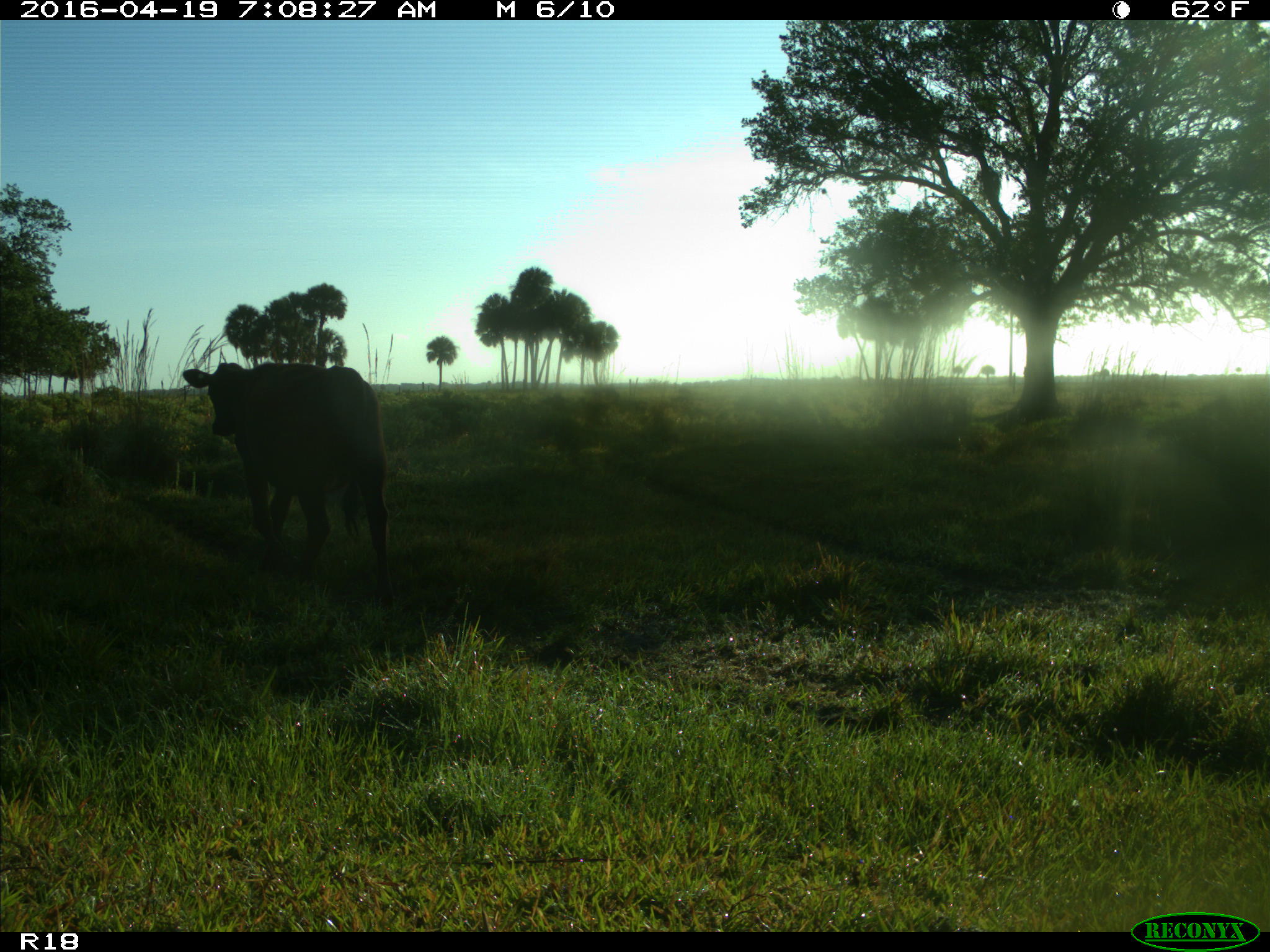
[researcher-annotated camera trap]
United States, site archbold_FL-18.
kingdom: Animalia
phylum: Chordata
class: Mammalia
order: Artiodactyla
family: Bovidae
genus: Bos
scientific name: Bos taurus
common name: domestic cow